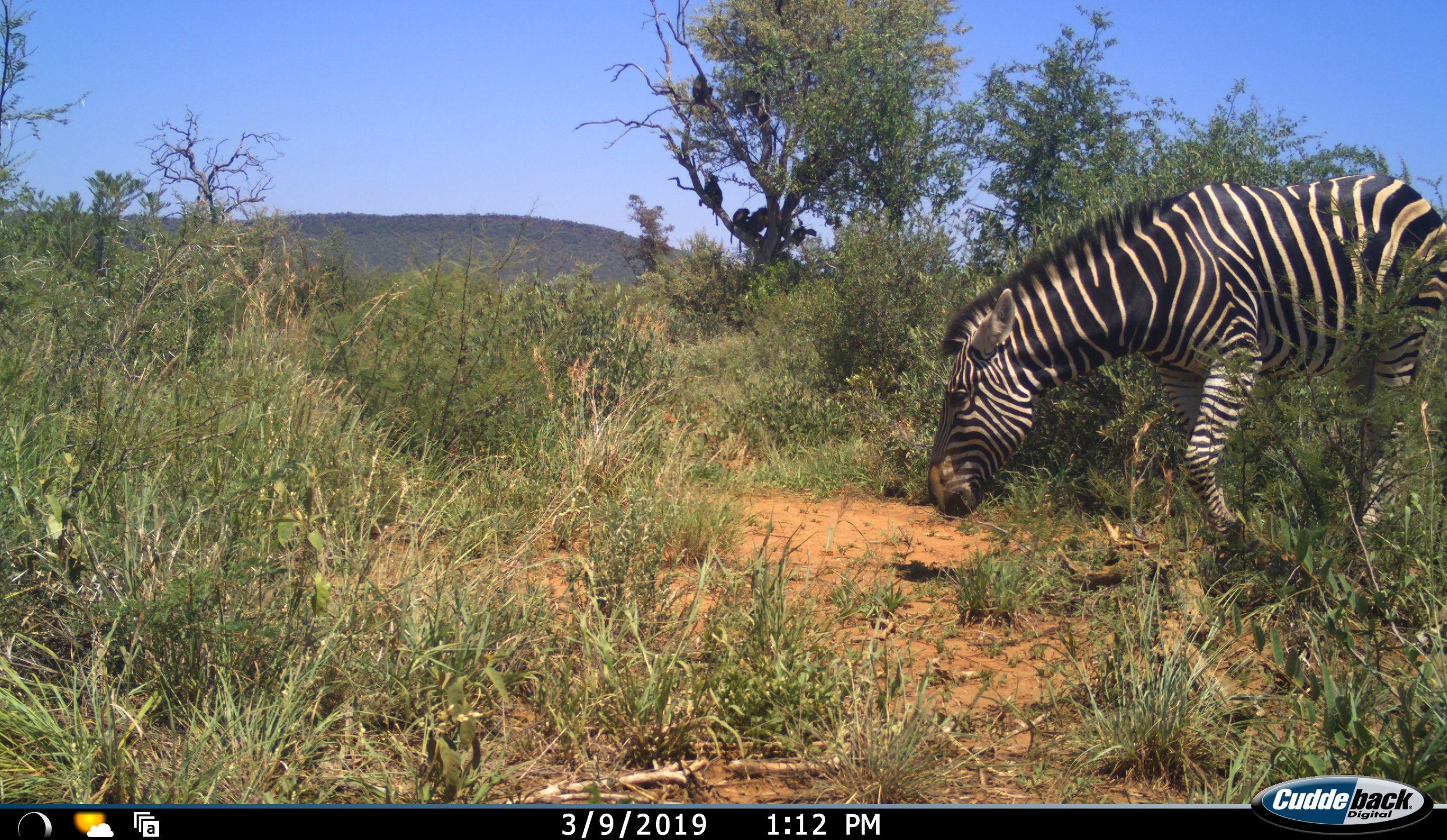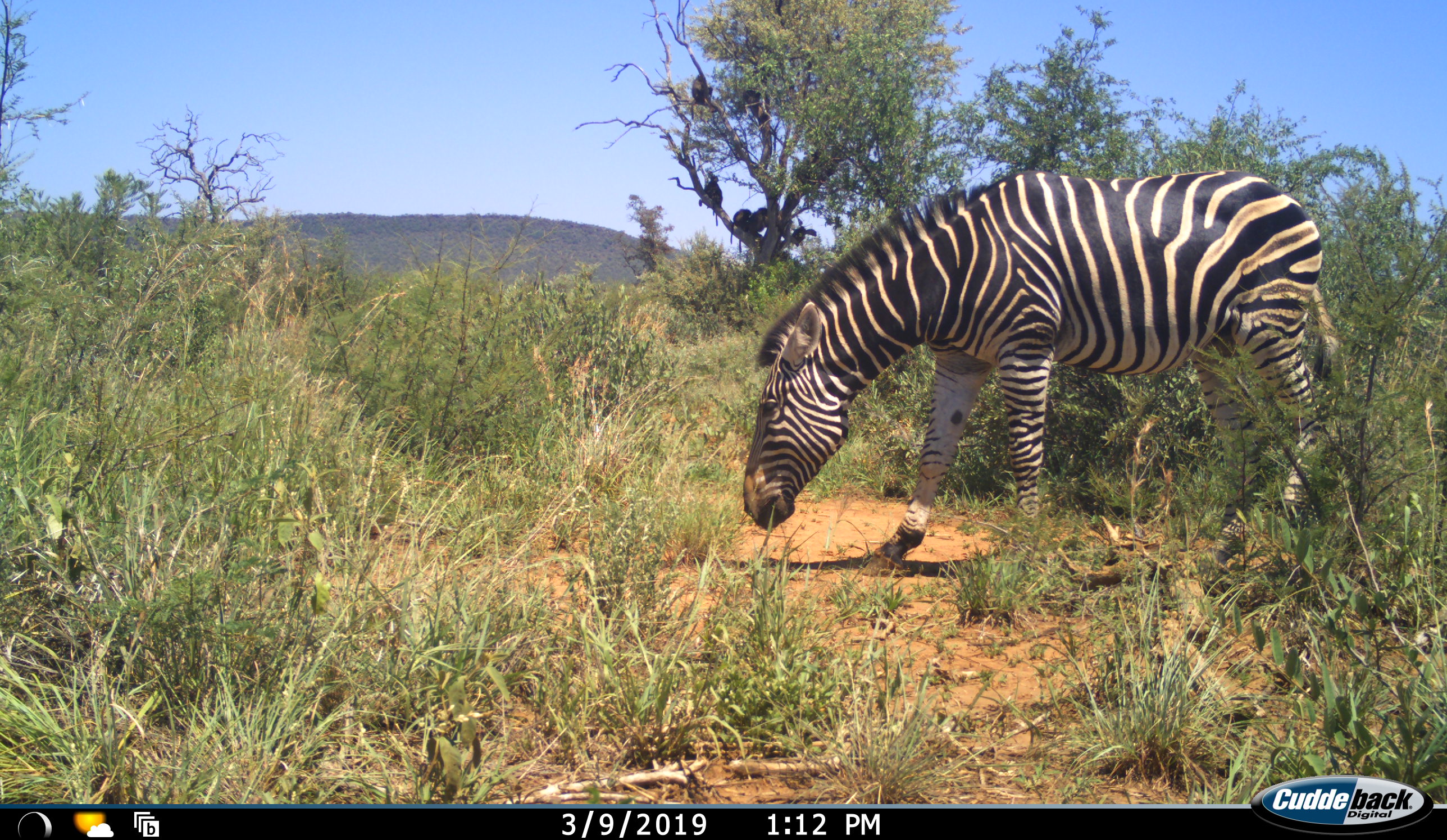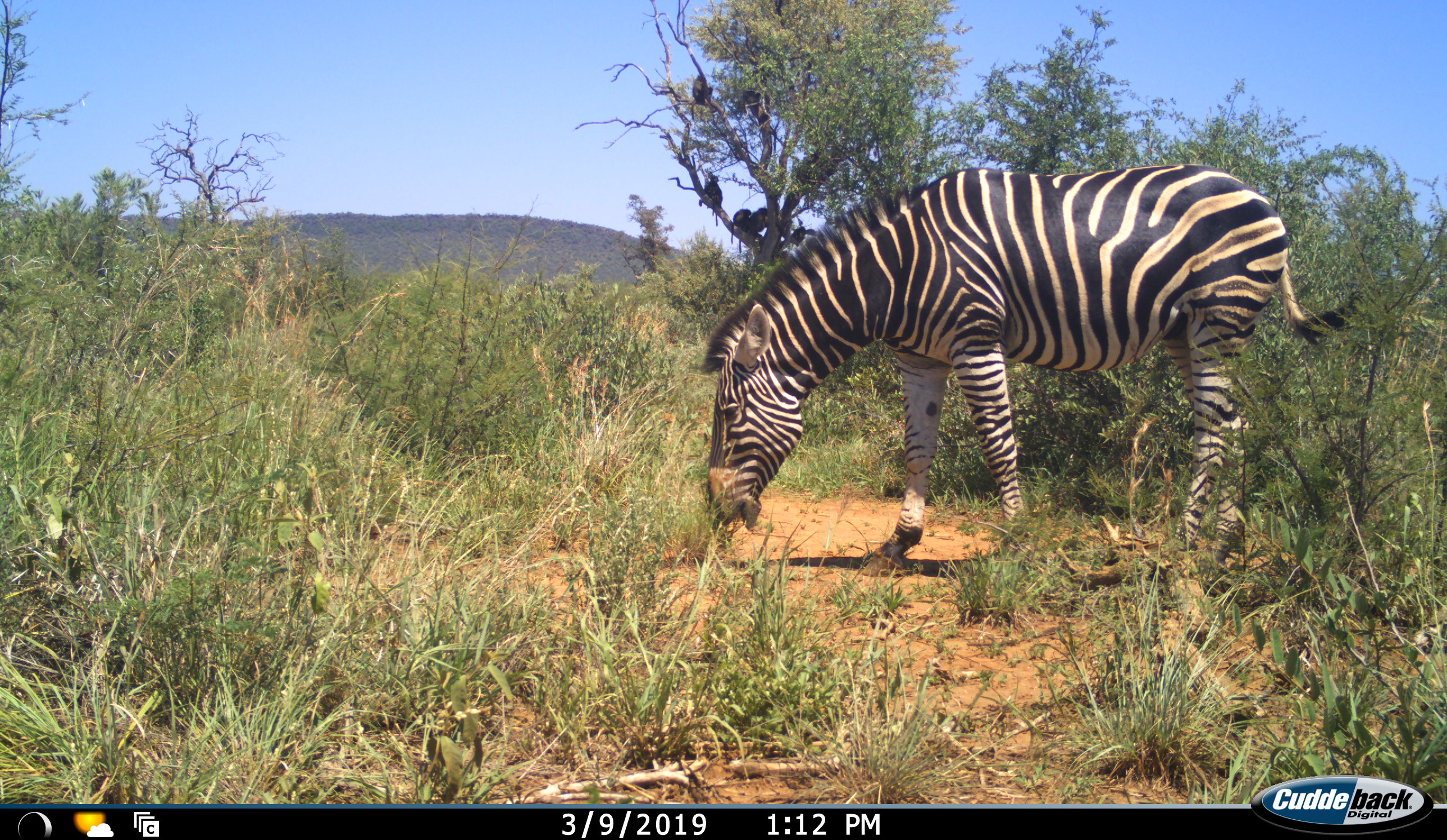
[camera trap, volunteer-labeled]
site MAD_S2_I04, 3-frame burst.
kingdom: Animalia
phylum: Chordata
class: Mammalia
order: Perissodactyla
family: Equidae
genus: Equus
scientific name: Equus quagga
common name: plains zebra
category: zebraplains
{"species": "zebraplains (plains zebra) (Equus quagga)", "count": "1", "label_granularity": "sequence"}